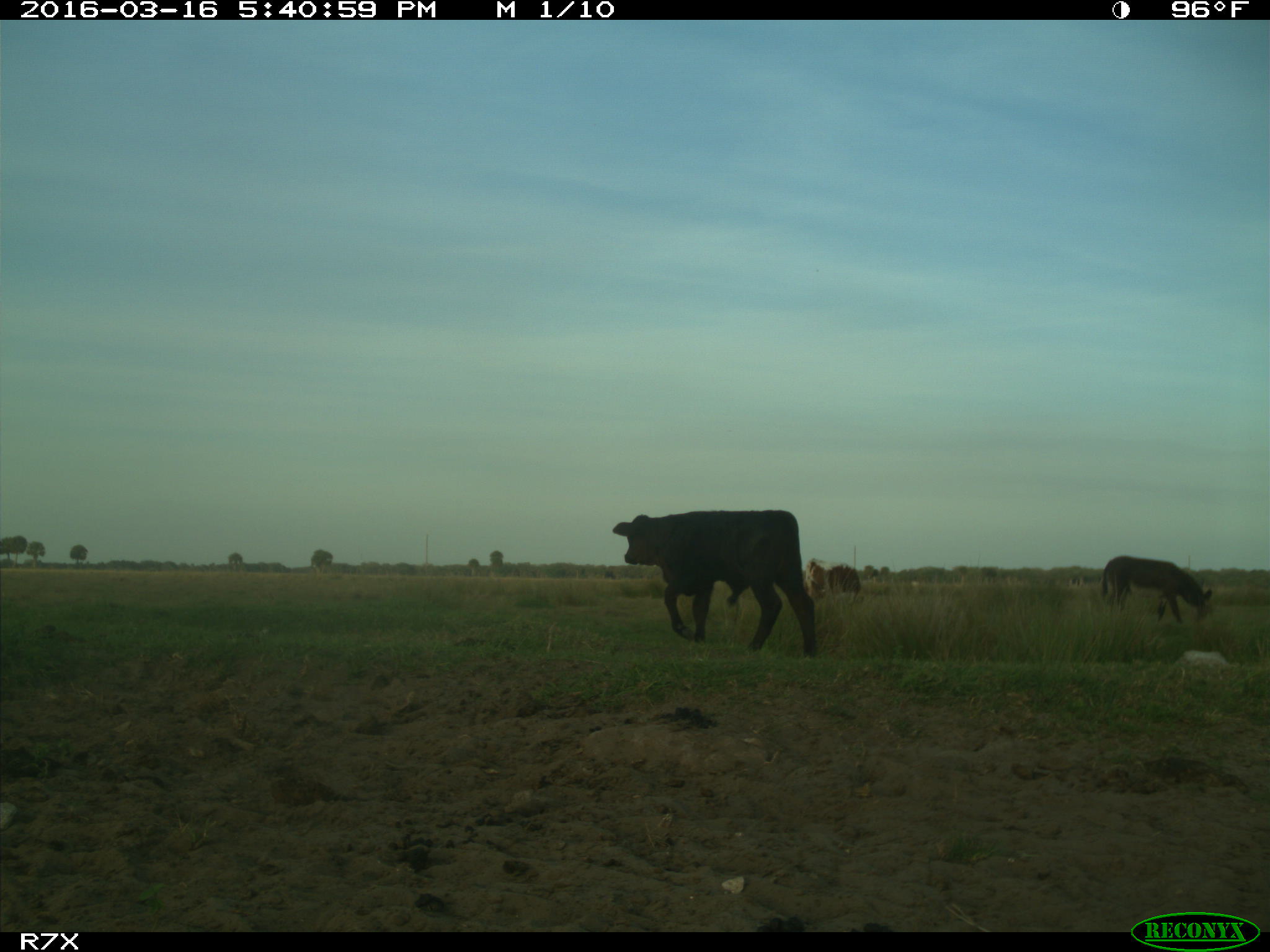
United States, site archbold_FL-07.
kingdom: Animalia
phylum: Chordata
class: Mammalia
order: Artiodactyla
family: Bovidae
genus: Bos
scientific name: Bos taurus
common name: domestic cow